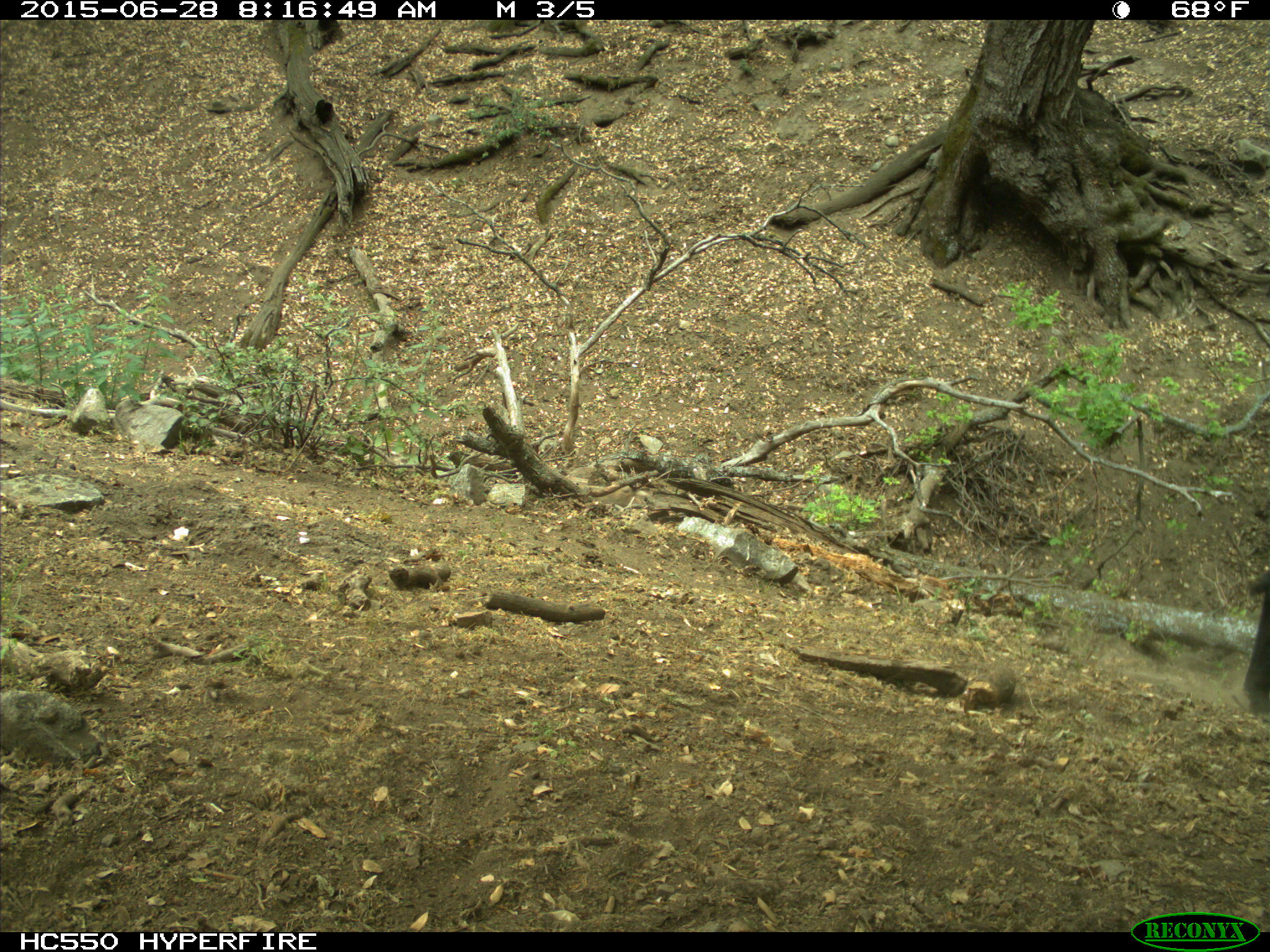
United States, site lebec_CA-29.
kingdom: Animalia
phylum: Chordata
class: Mammalia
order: Artiodactyla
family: Bovidae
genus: Bos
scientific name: Bos taurus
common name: domestic cow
Bos taurus (domestic cow).